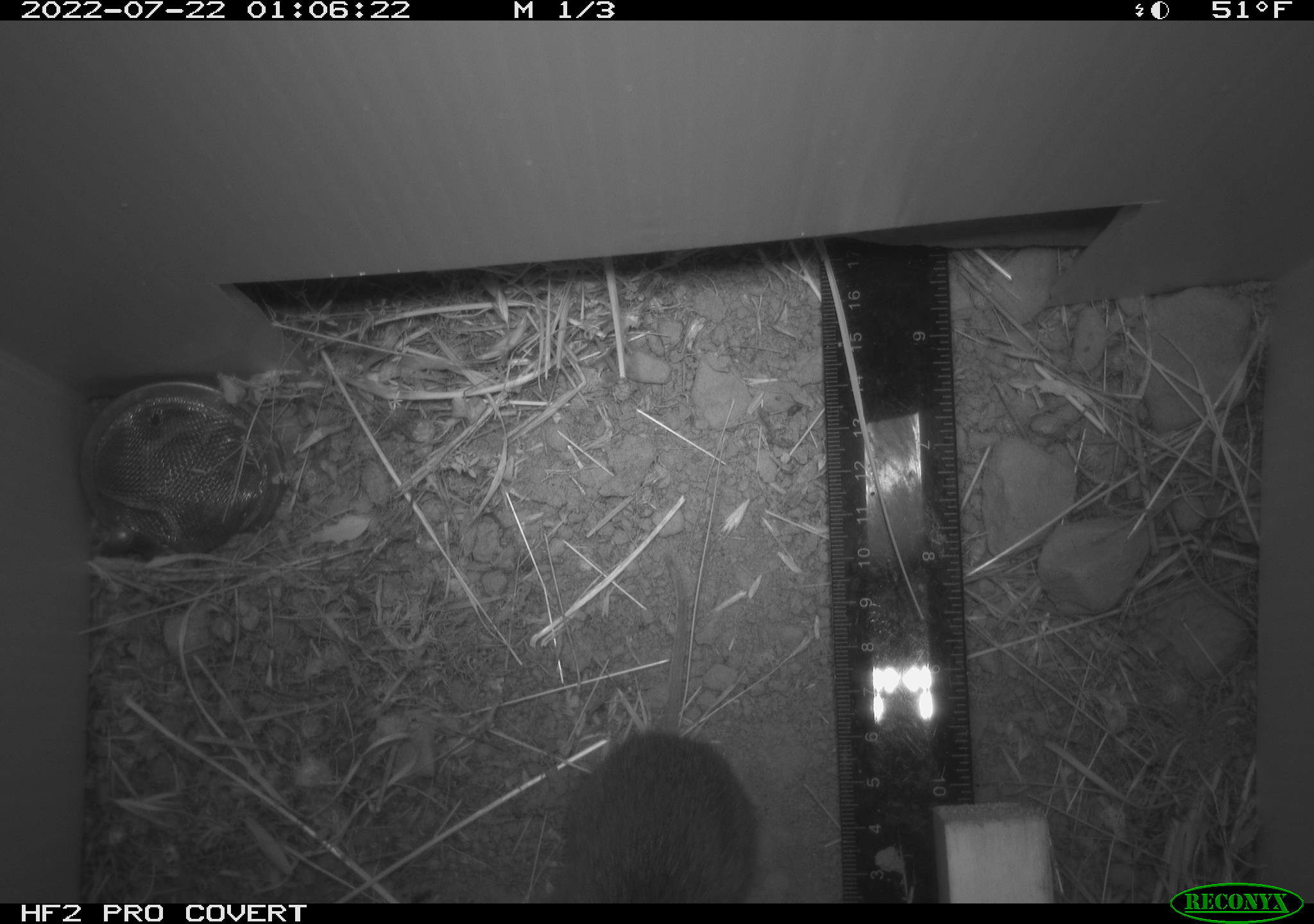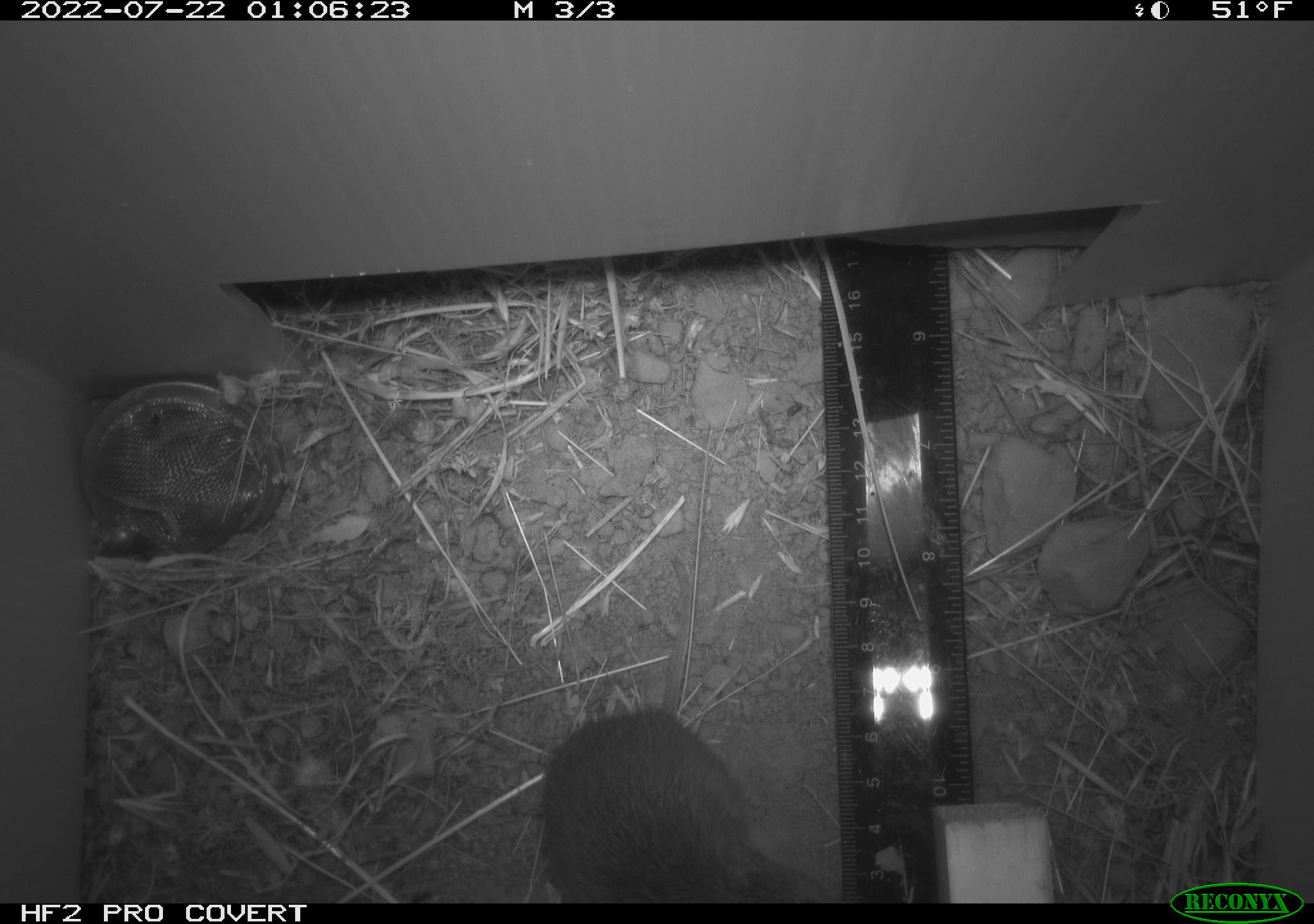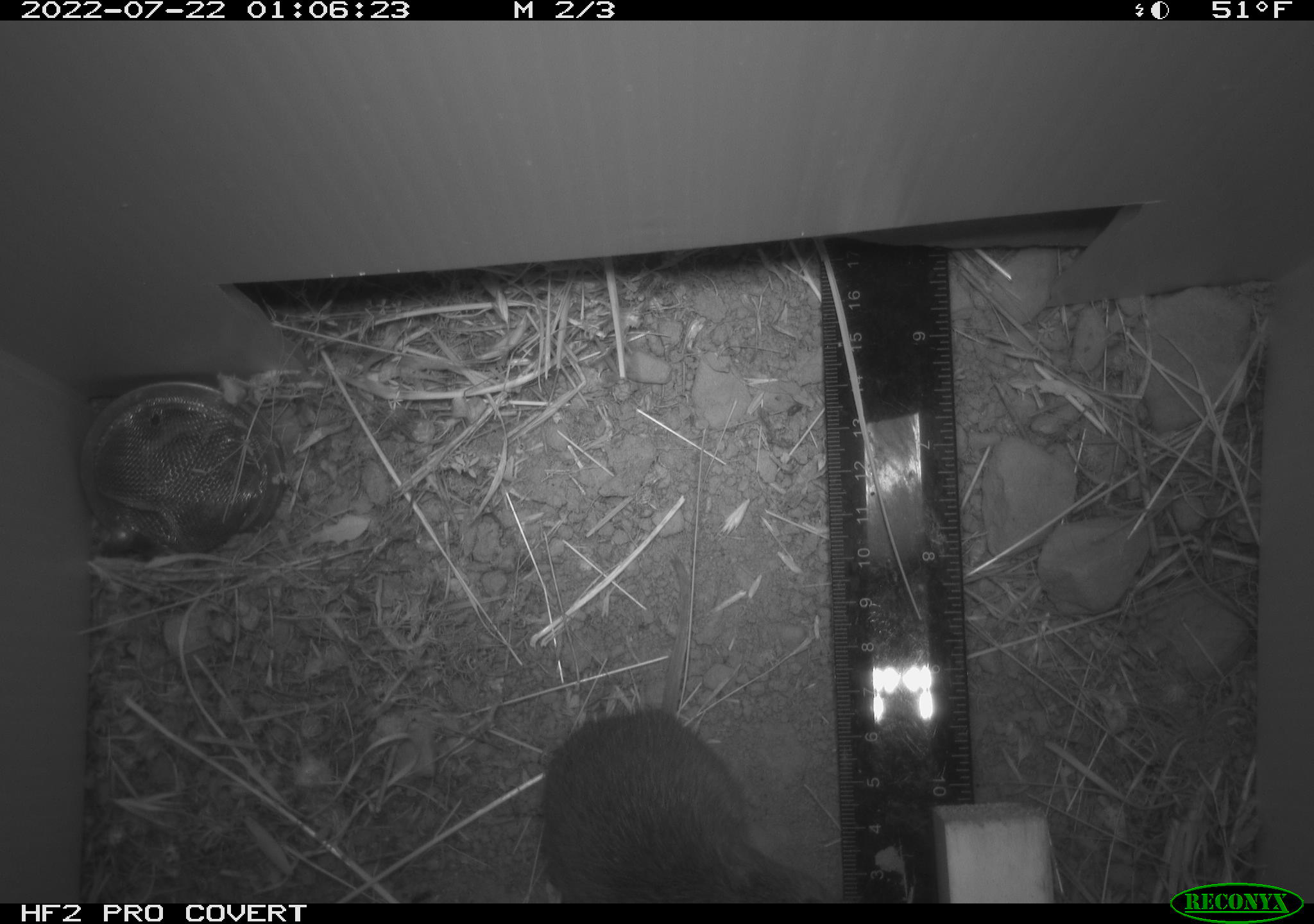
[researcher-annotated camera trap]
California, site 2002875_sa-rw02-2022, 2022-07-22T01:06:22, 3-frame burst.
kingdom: Animalia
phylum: Chordata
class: Mammalia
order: Rodentia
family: Cricetidae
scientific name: Arvicolinae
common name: voles, lemmings, and muskrats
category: arvicolinae subfamily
Arvicolinae subfamily (voles, lemmings, and muskrats) (Arvicolinae).